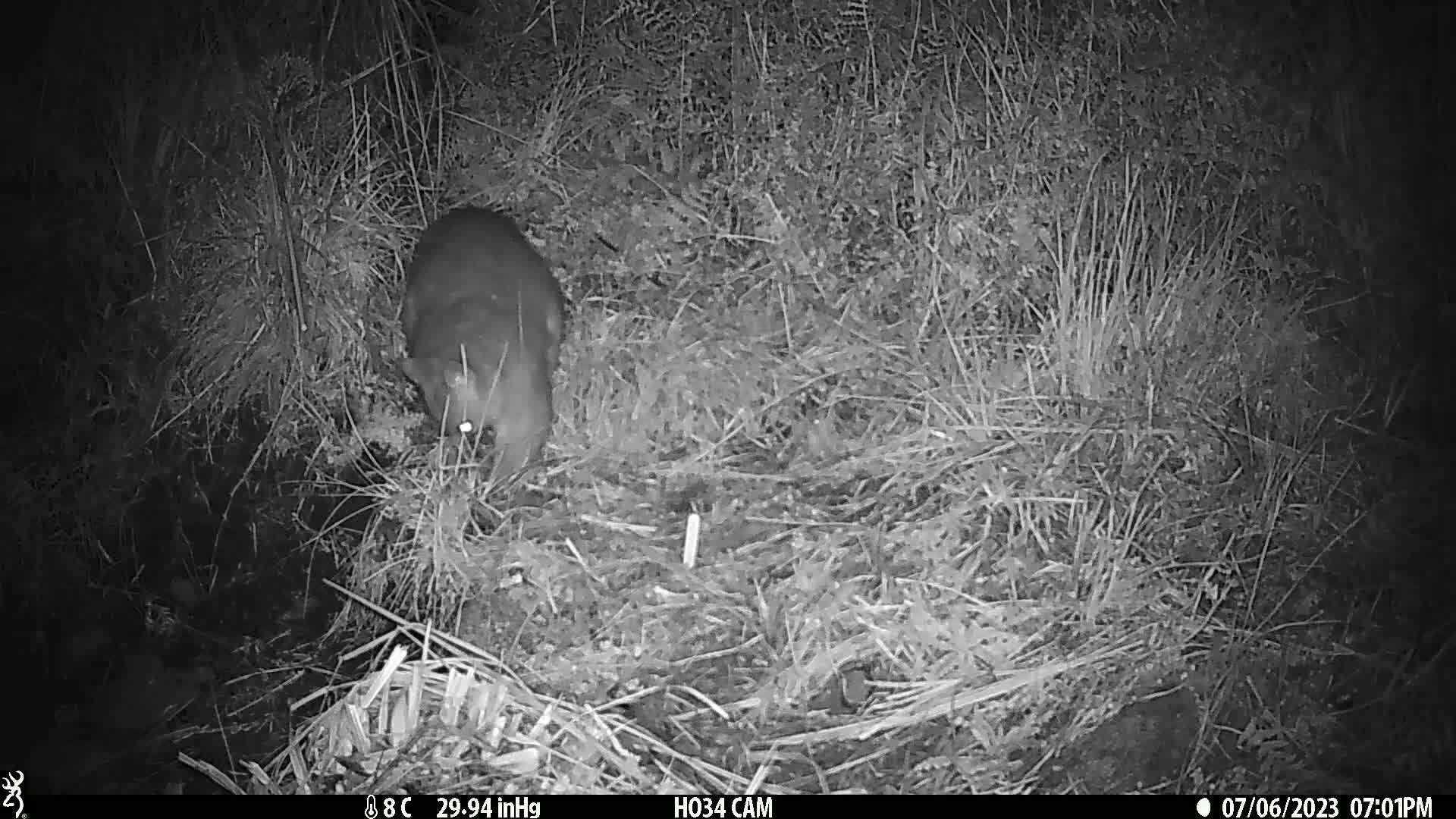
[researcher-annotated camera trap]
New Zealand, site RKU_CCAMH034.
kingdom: Animalia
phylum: Chordata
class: Mammalia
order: Diprotodontia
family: Phalangeridae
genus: Trichosurus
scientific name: Trichosurus vulpecula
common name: common brushtail possum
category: possum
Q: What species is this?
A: Possum (common brushtail possum) (Trichosurus vulpecula).